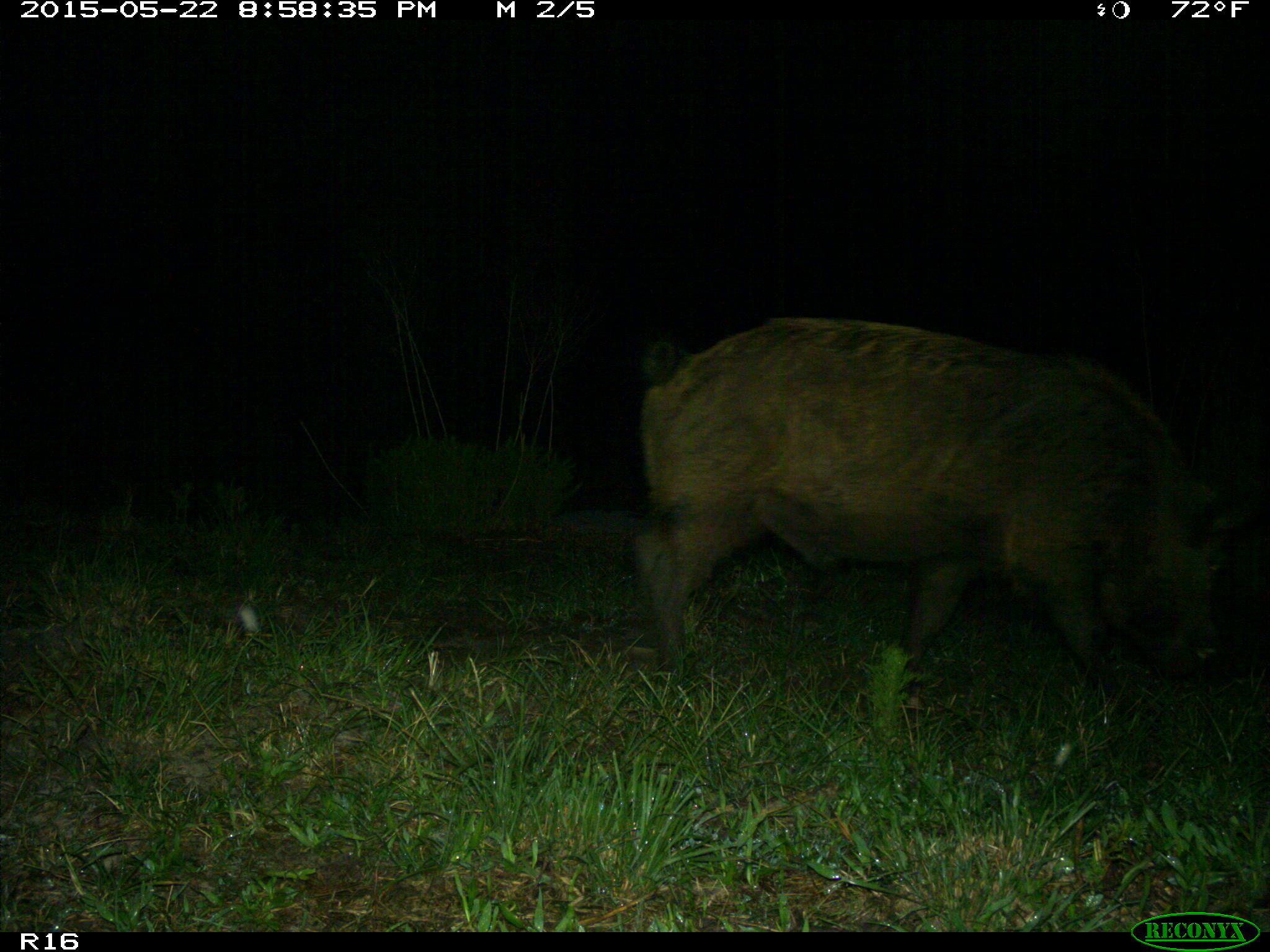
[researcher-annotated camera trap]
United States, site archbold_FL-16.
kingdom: Animalia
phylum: Chordata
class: Mammalia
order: Artiodactyla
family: Suidae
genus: Sus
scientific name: Sus scrofa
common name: wild boar